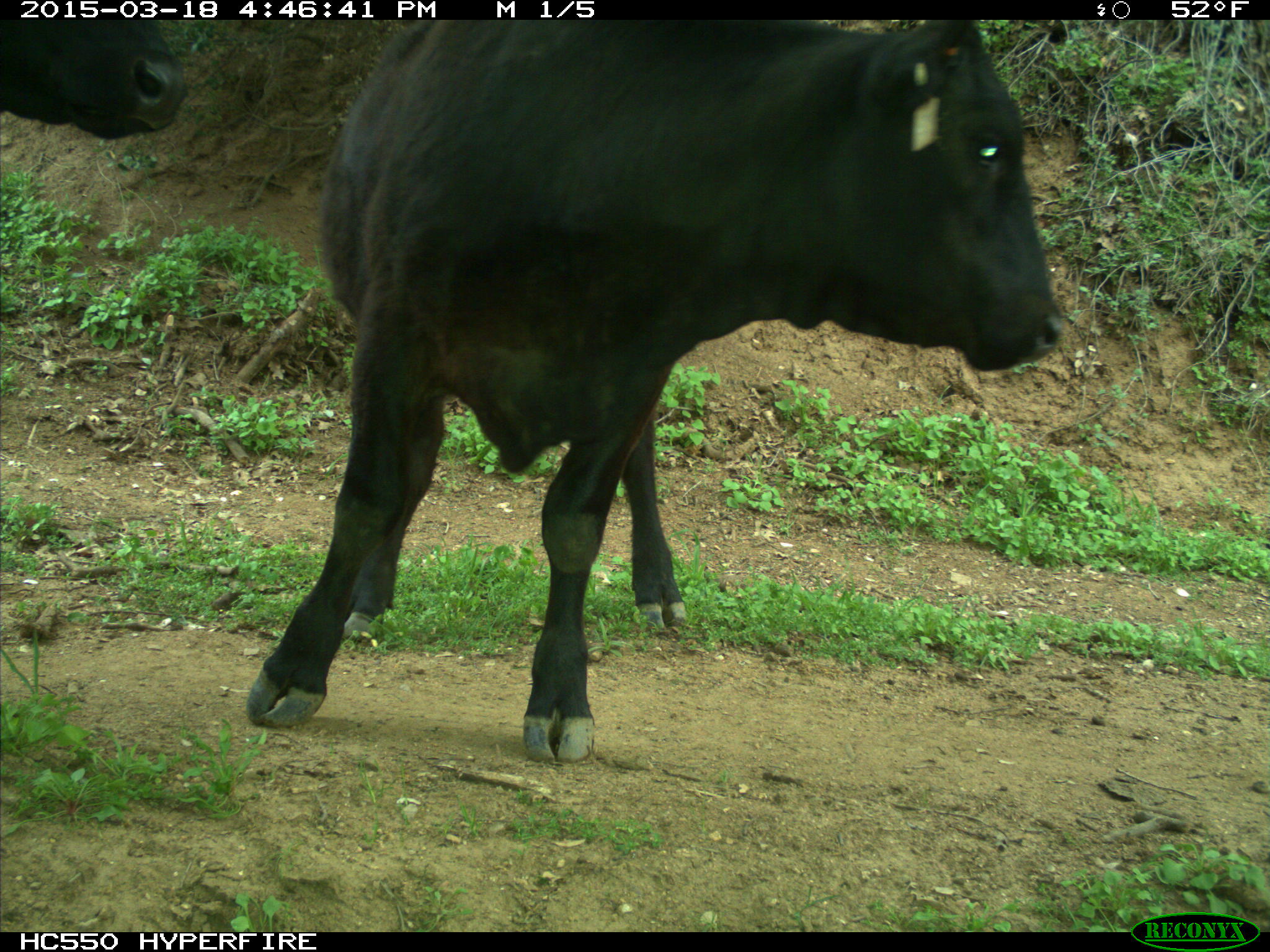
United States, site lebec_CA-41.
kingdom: Animalia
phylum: Chordata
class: Mammalia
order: Artiodactyla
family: Bovidae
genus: Bos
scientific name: Bos taurus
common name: domestic cow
Bos taurus (domestic cow).